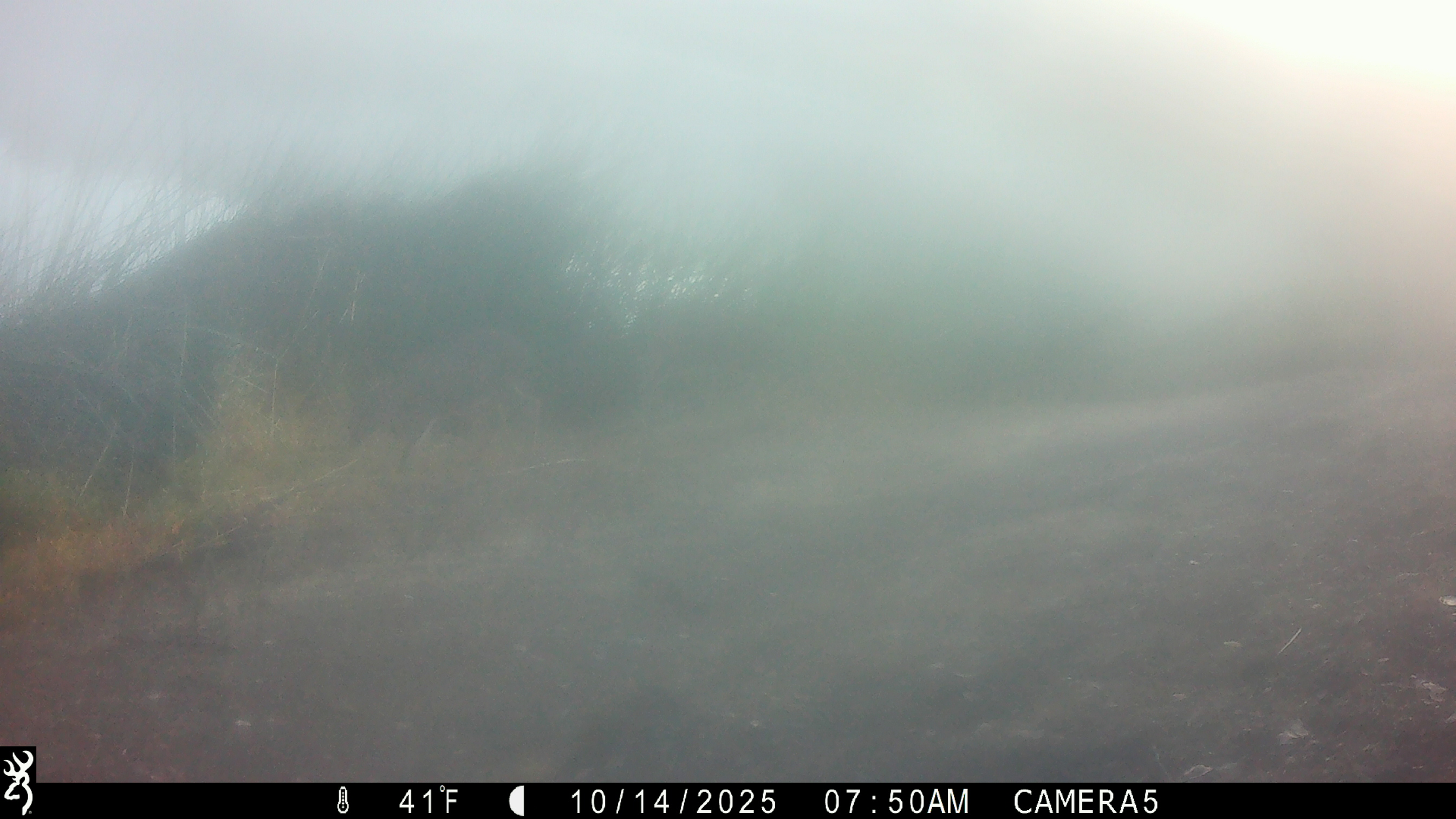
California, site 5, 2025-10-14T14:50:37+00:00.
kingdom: Animalia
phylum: Chordata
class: Mammalia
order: Artiodactyla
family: Cervidae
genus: Odocoileus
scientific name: Odocoileus hemionus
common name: mule deer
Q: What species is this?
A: Mule deer (Odocoileus hemionus).